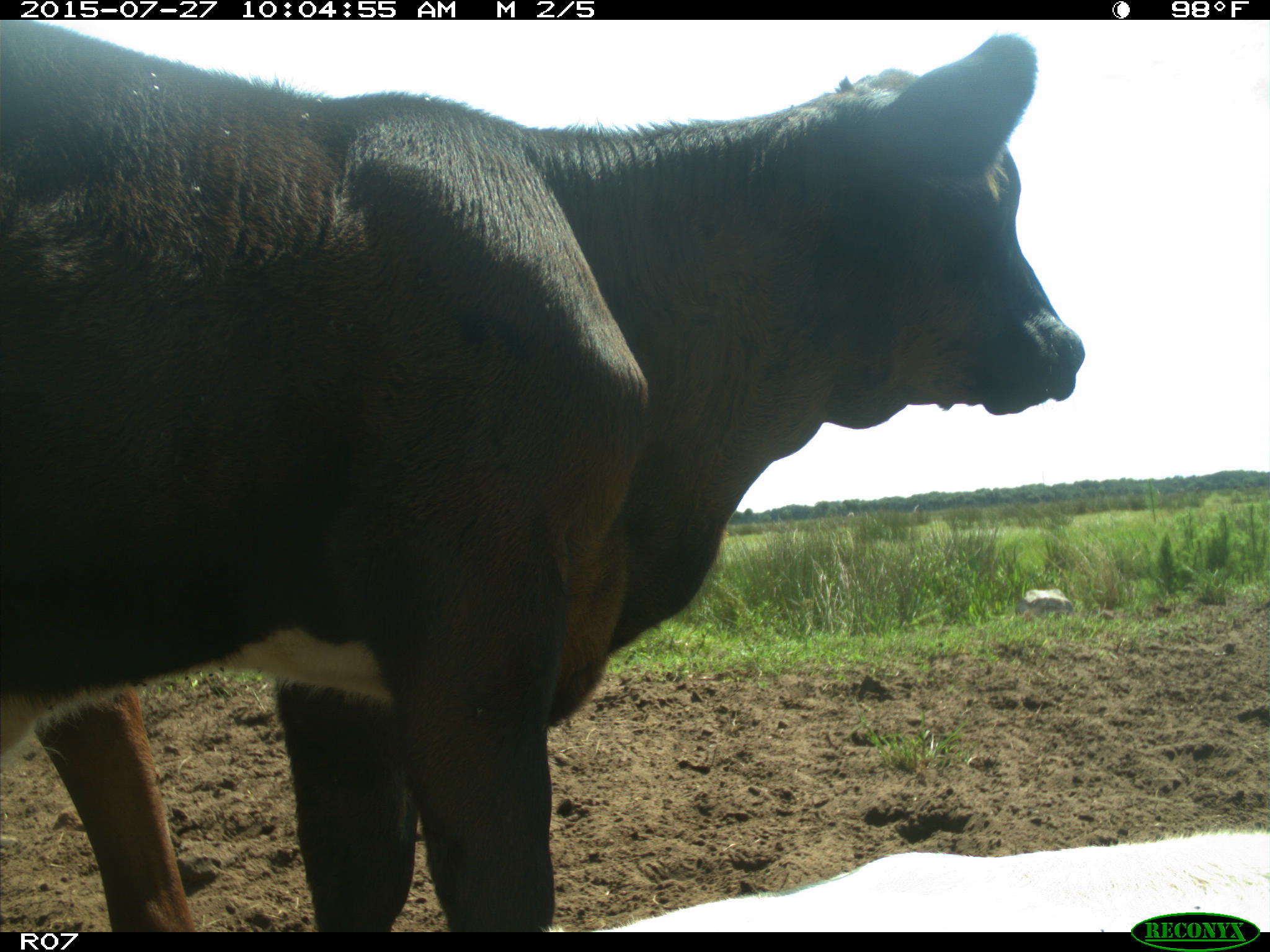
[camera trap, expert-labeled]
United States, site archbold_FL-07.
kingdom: Animalia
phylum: Chordata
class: Mammalia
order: Artiodactyla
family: Bovidae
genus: Bos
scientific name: Bos taurus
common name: domestic cow